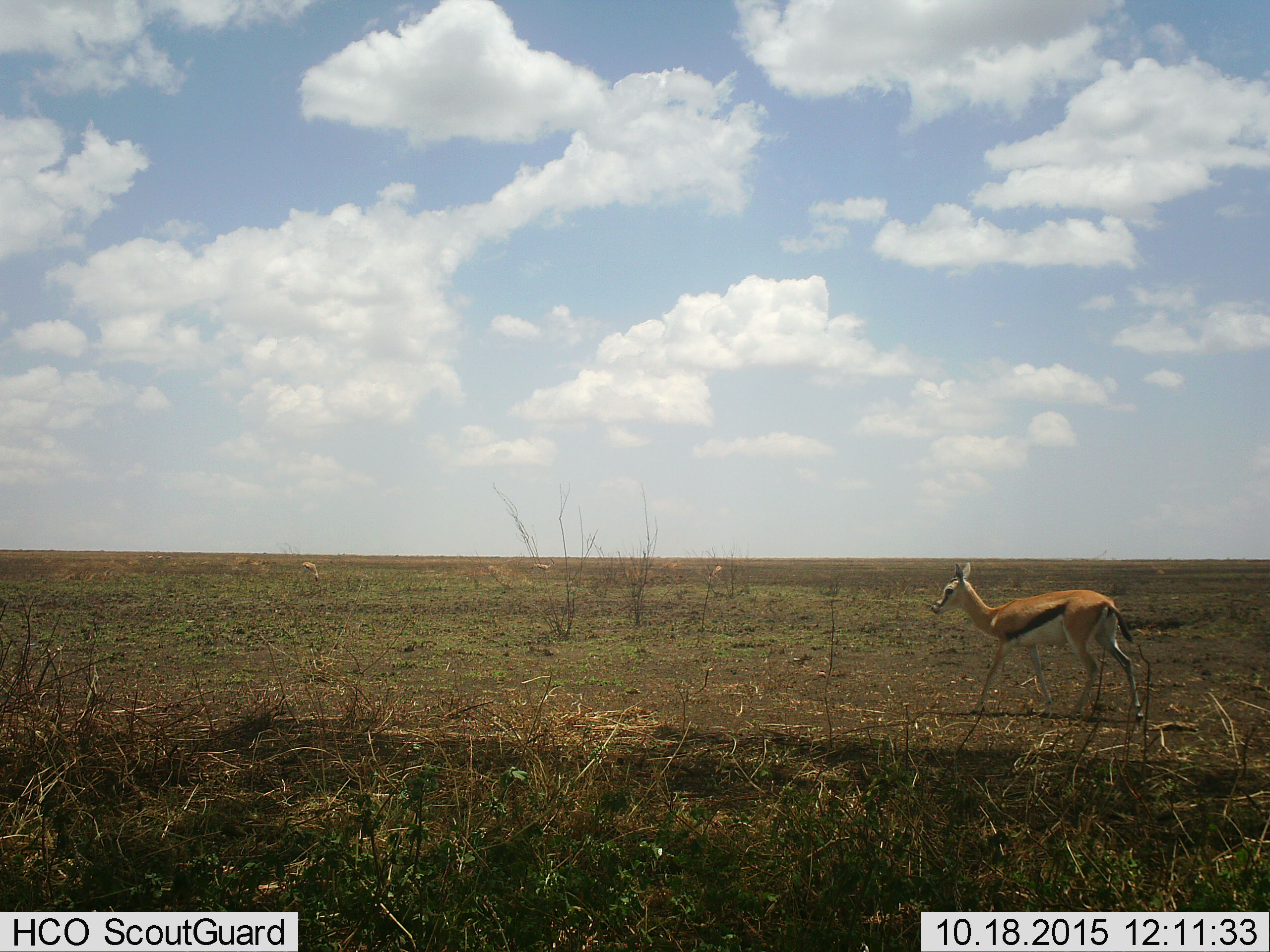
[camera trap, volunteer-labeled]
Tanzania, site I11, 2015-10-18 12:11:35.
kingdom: Animalia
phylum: Chordata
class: Mammalia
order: Artiodactyla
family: Bovidae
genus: Eudorcas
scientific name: Eudorcas thomsonii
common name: thomson's gazelle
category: gazellethomsons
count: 4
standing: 30%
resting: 0%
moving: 70%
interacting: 0%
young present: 10%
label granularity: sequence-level